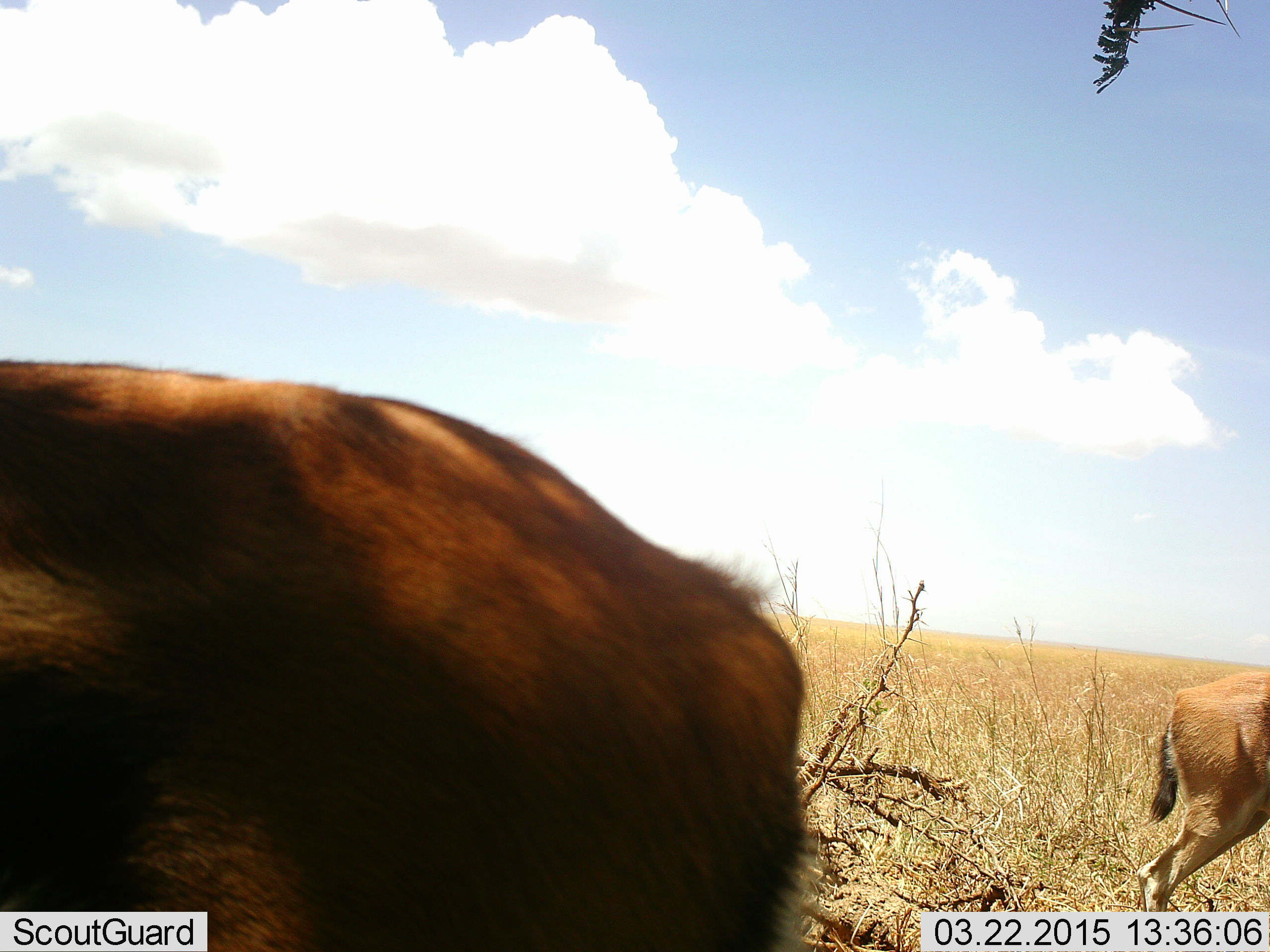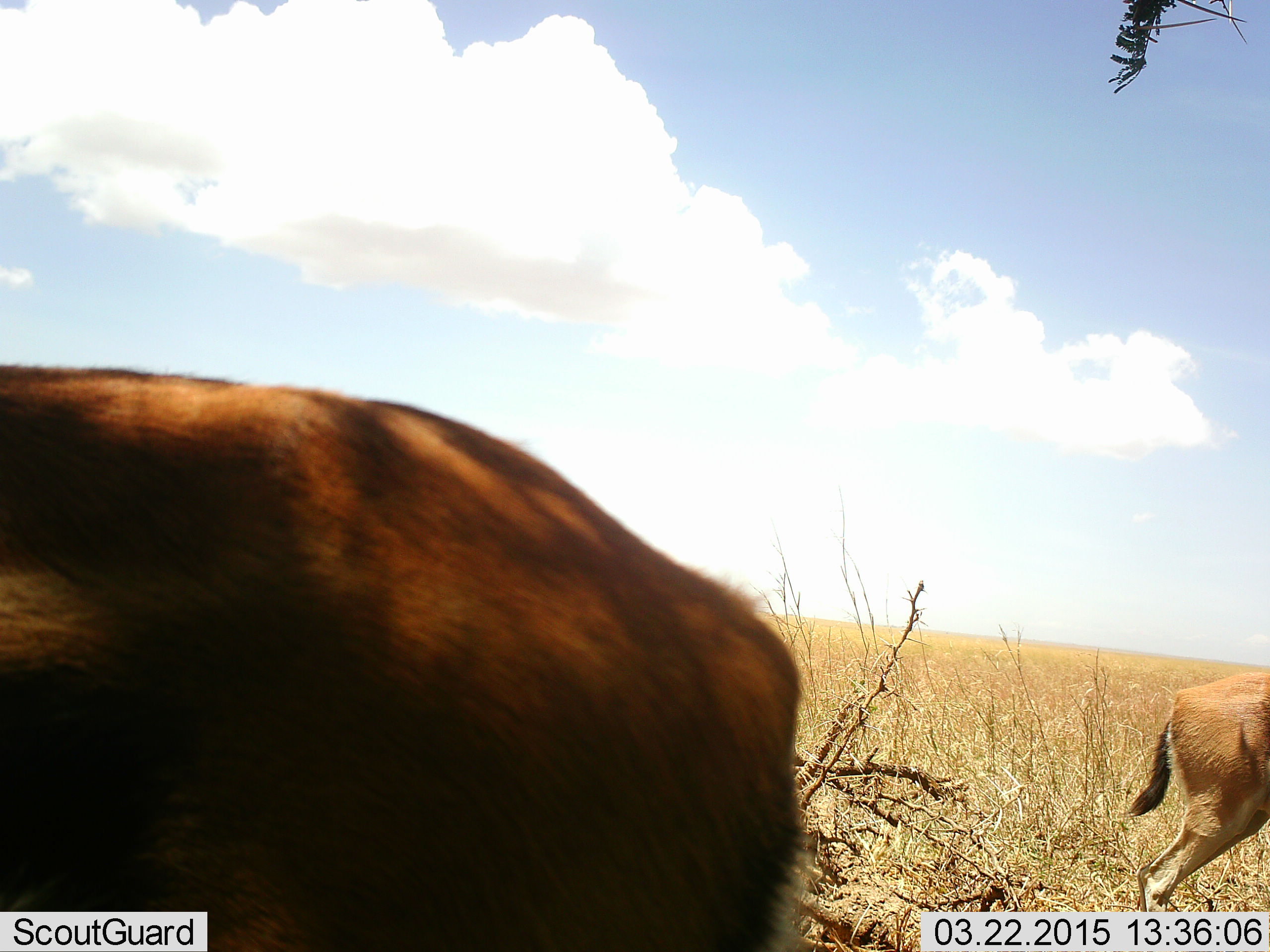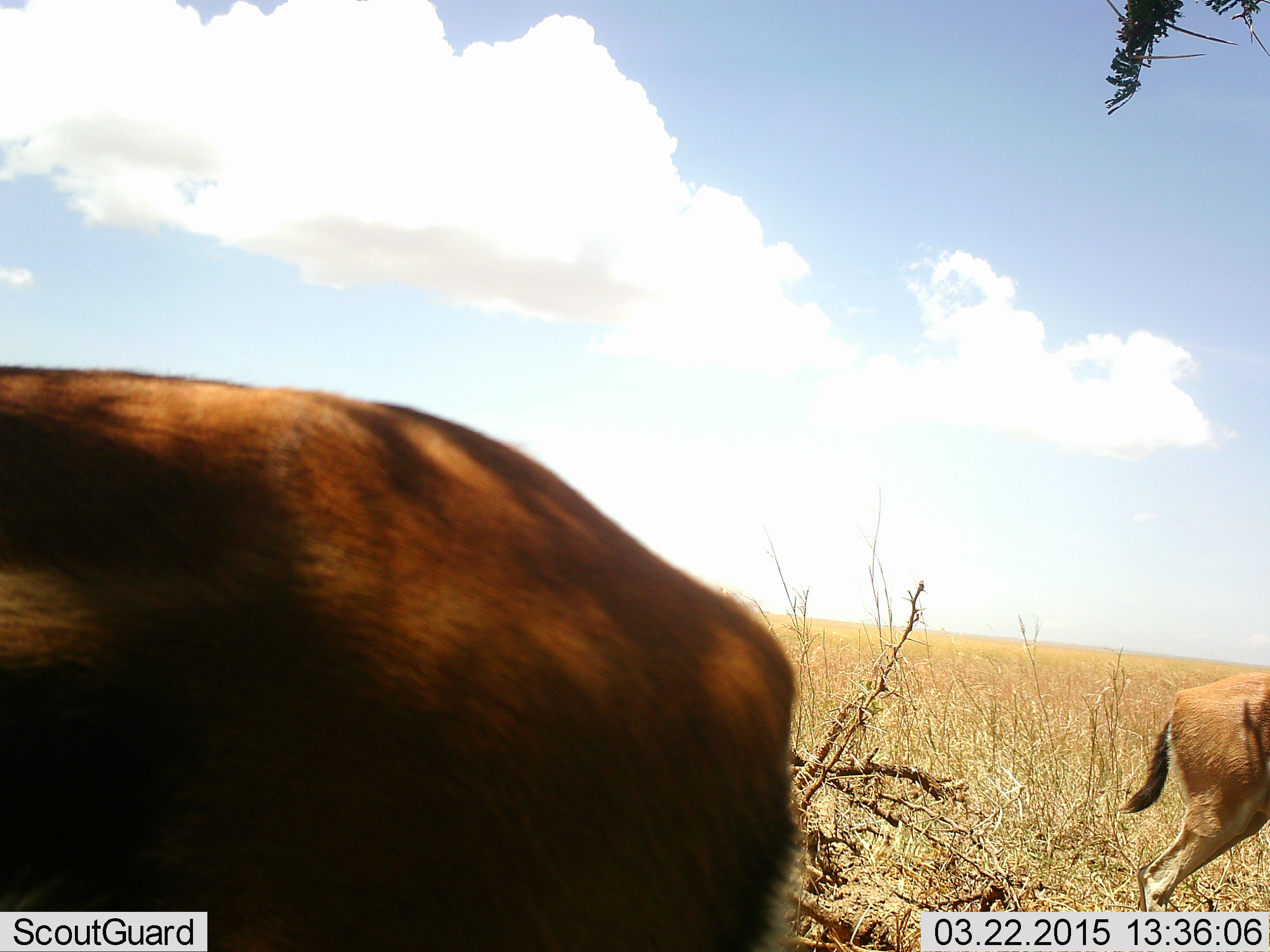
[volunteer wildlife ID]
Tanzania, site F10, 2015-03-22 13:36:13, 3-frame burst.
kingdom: Animalia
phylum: Chordata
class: Mammalia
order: Artiodactyla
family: Bovidae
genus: Eudorcas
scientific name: Eudorcas thomsonii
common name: thomson's gazelle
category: gazellethomsons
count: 2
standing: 92%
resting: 0%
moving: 17%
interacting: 0%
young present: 8%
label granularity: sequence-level